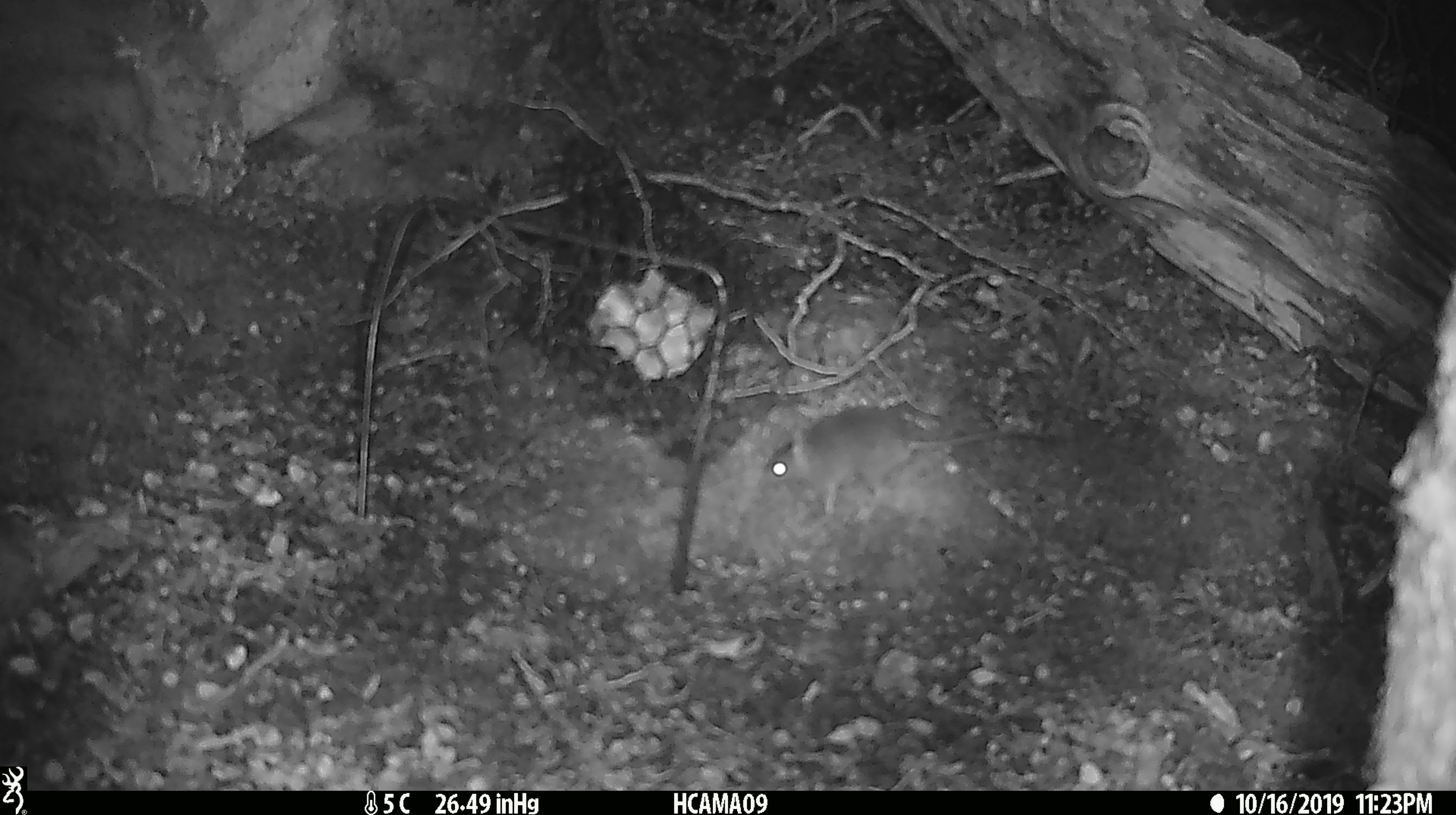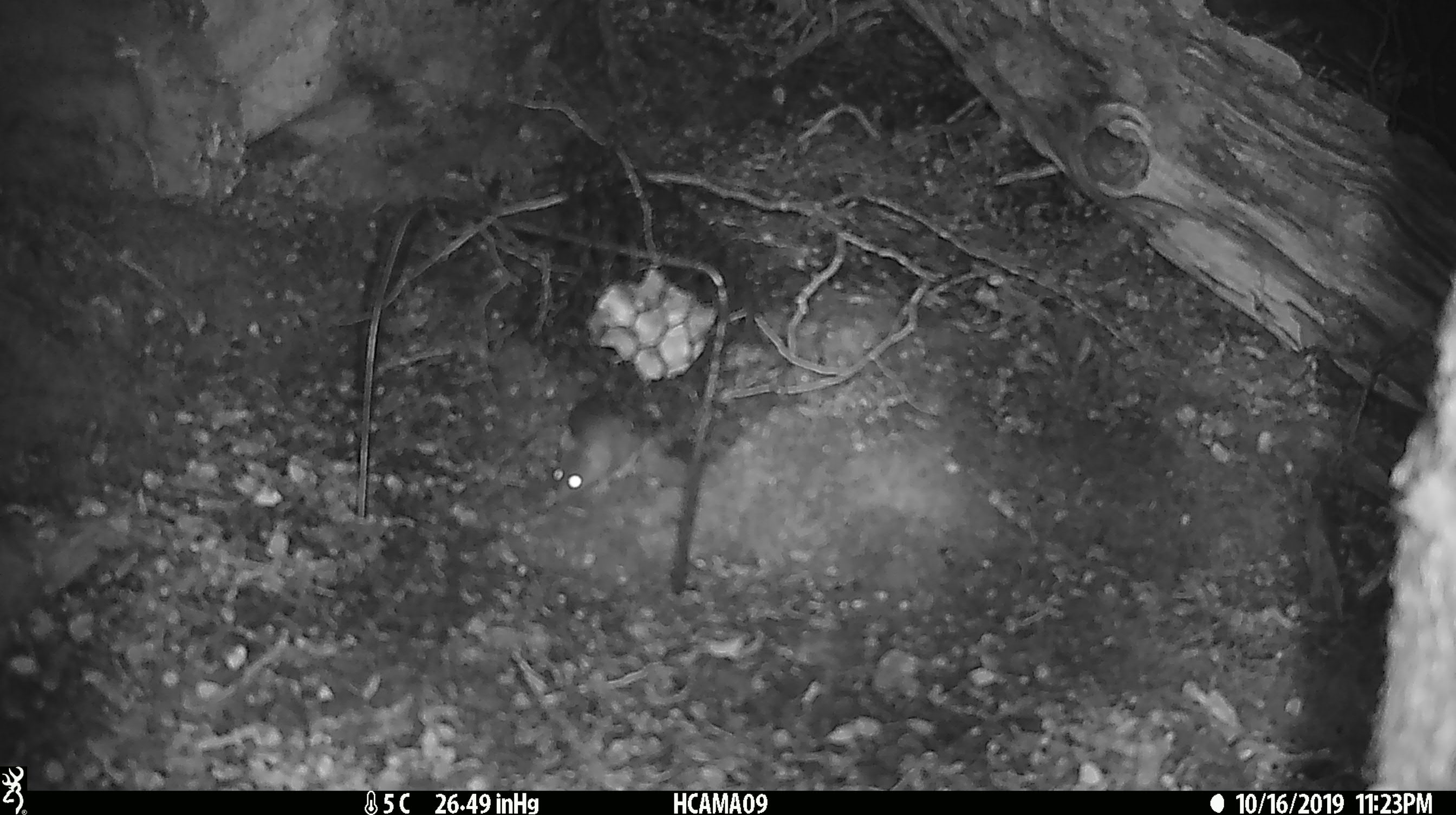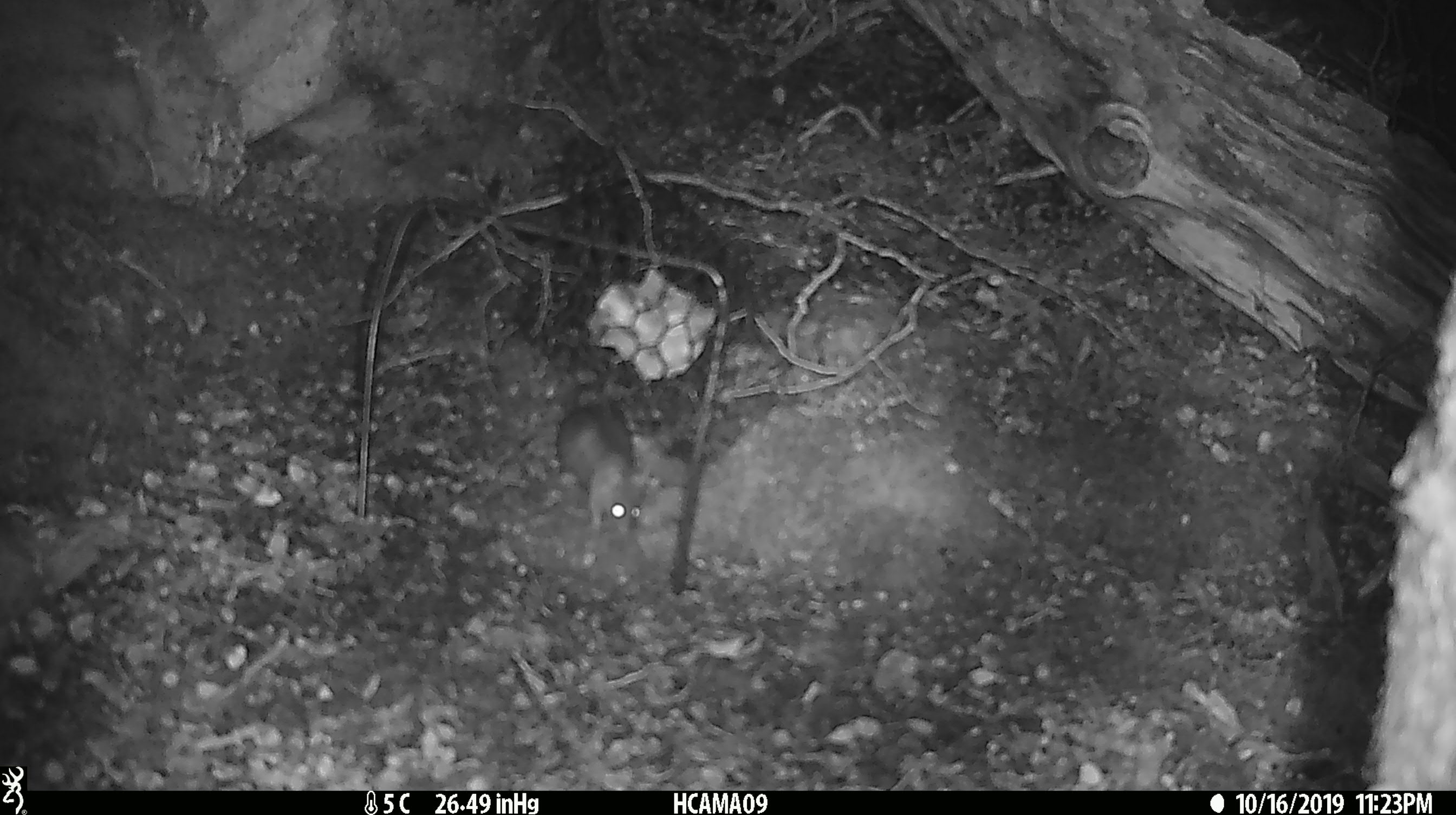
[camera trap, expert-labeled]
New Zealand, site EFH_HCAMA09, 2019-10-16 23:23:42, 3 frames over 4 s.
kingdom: Animalia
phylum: Chordata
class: Mammalia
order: Rodentia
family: Muridae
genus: Mus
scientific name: Mus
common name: mouse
Mouse (Mus).